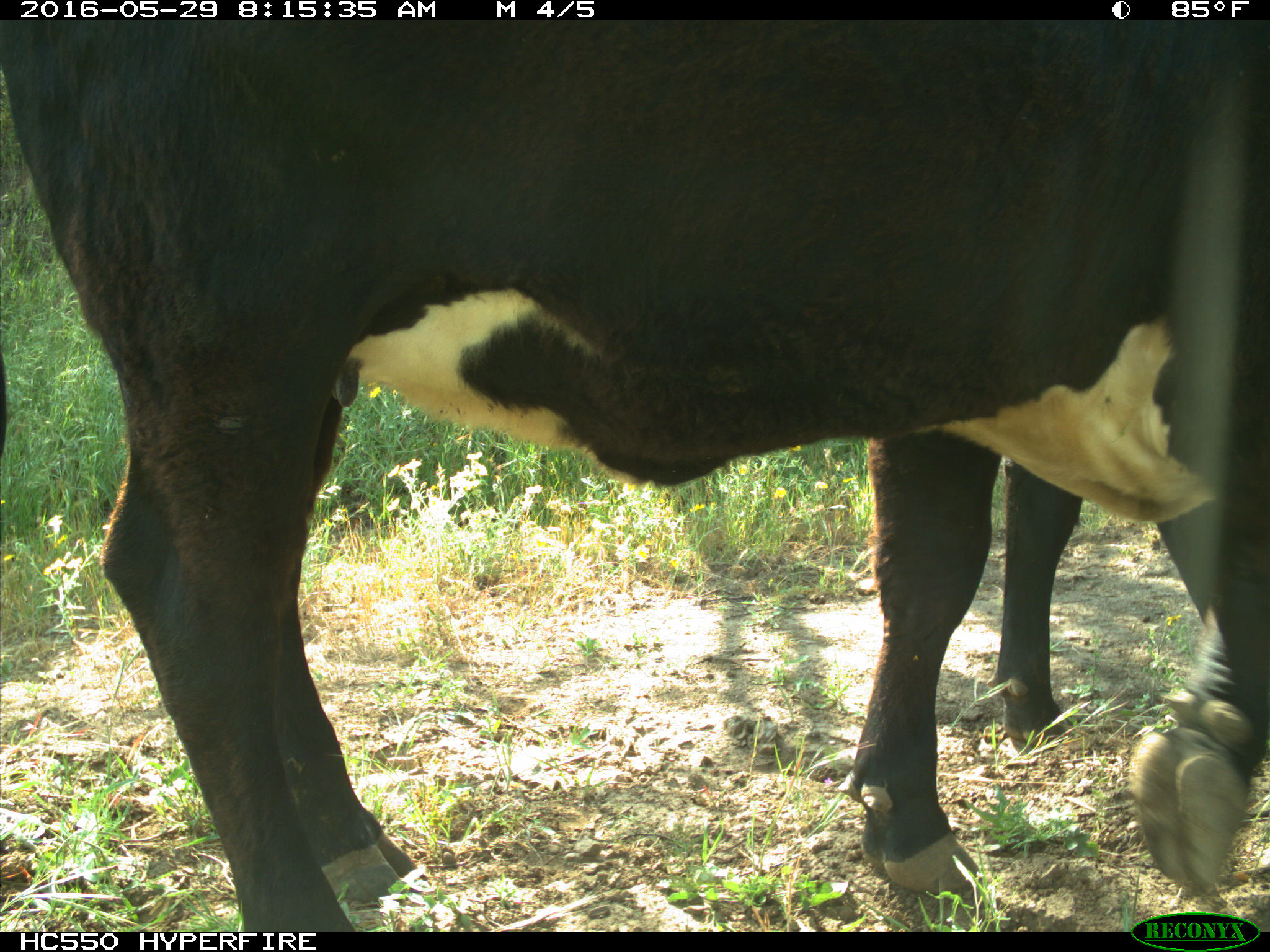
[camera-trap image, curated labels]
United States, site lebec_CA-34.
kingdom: Animalia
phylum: Chordata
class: Mammalia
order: Artiodactyla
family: Bovidae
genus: Bos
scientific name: Bos taurus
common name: domestic cow